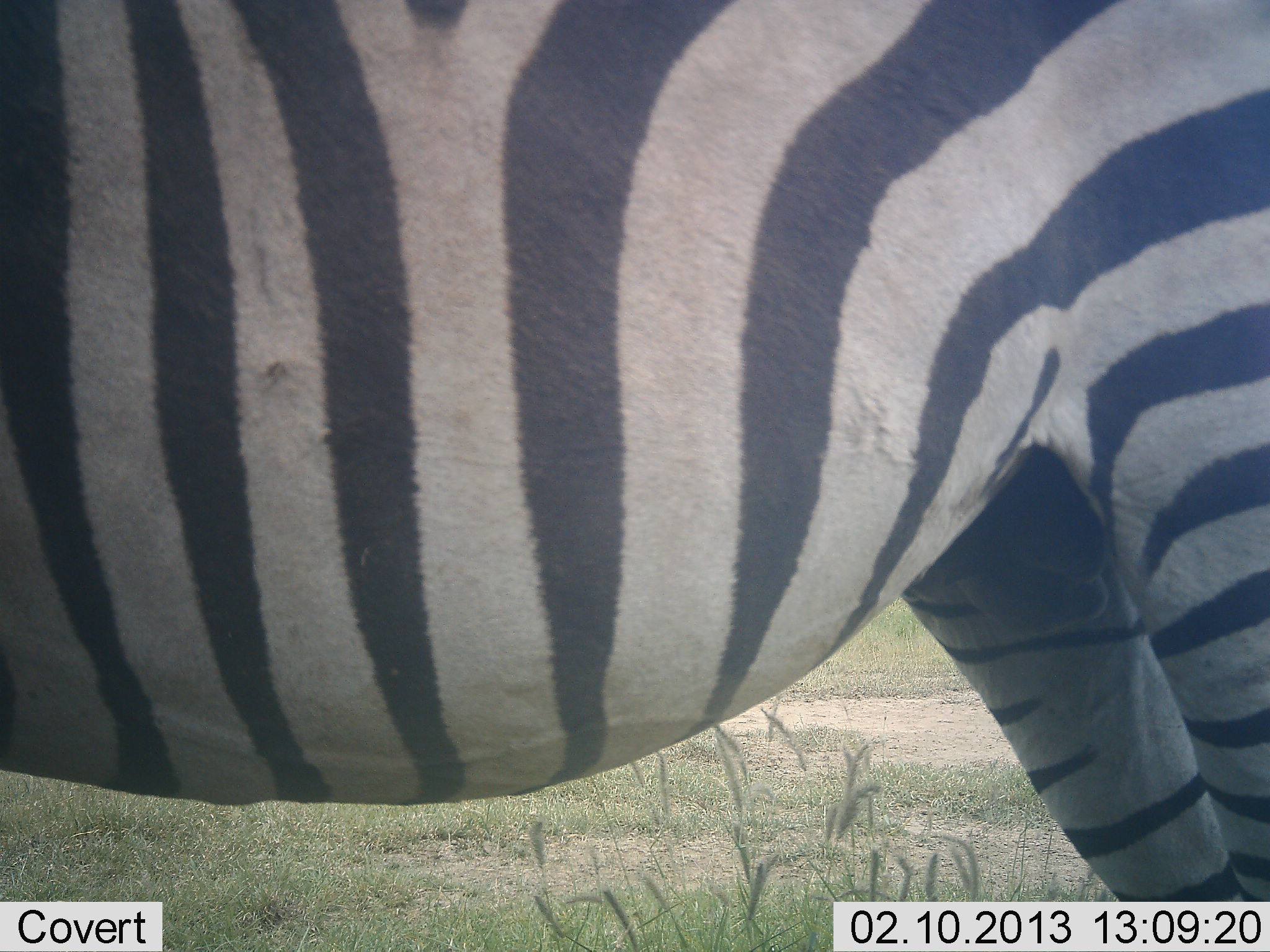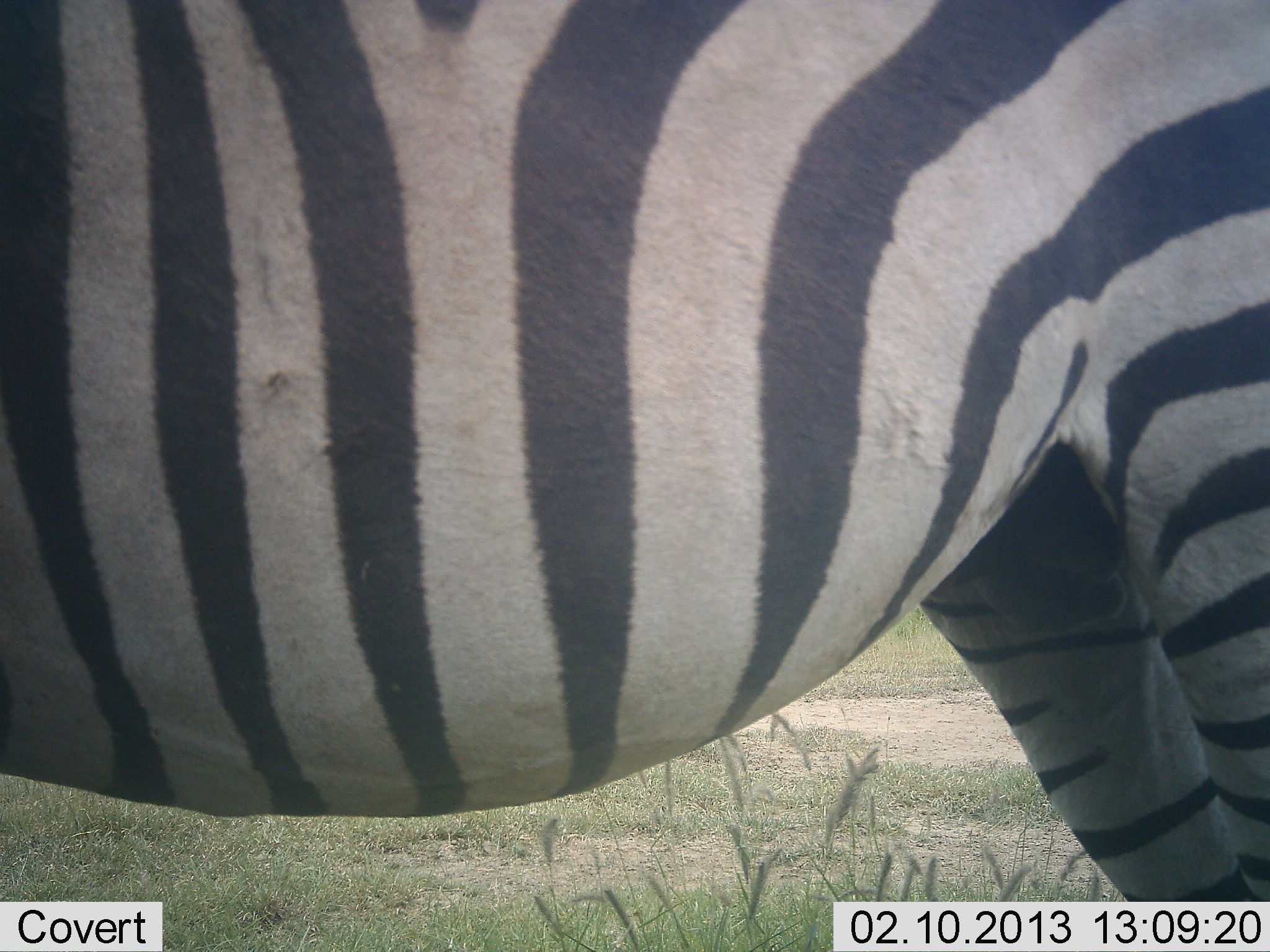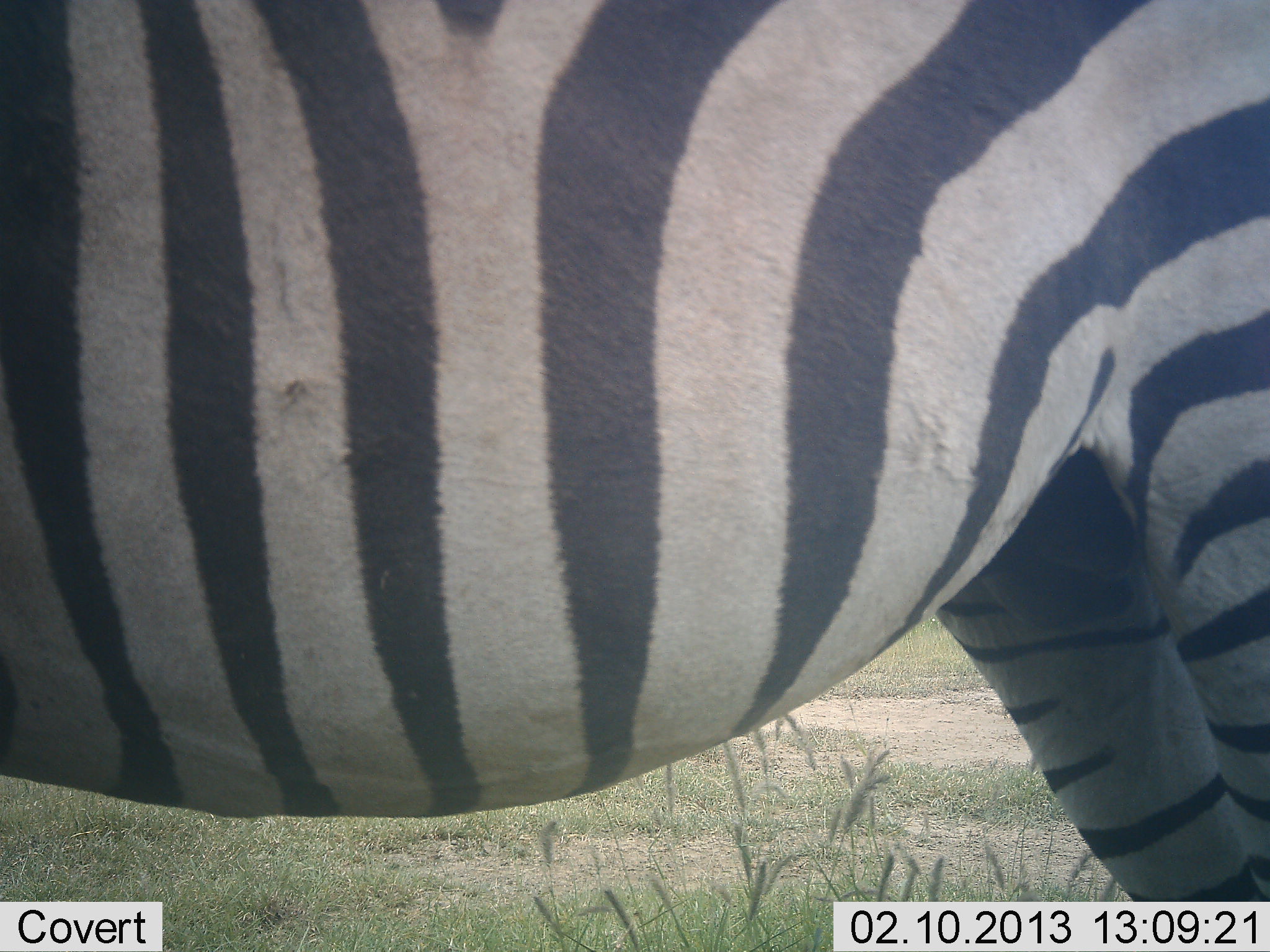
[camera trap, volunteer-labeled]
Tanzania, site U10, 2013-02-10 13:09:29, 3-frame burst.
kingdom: Animalia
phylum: Chordata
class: Mammalia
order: Perissodactyla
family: Equidae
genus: Equus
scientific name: Equus quagga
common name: plains zebra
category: zebra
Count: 1.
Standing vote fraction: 100%.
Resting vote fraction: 0%.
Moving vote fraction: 0%.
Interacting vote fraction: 0%.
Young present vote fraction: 0%.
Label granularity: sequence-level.